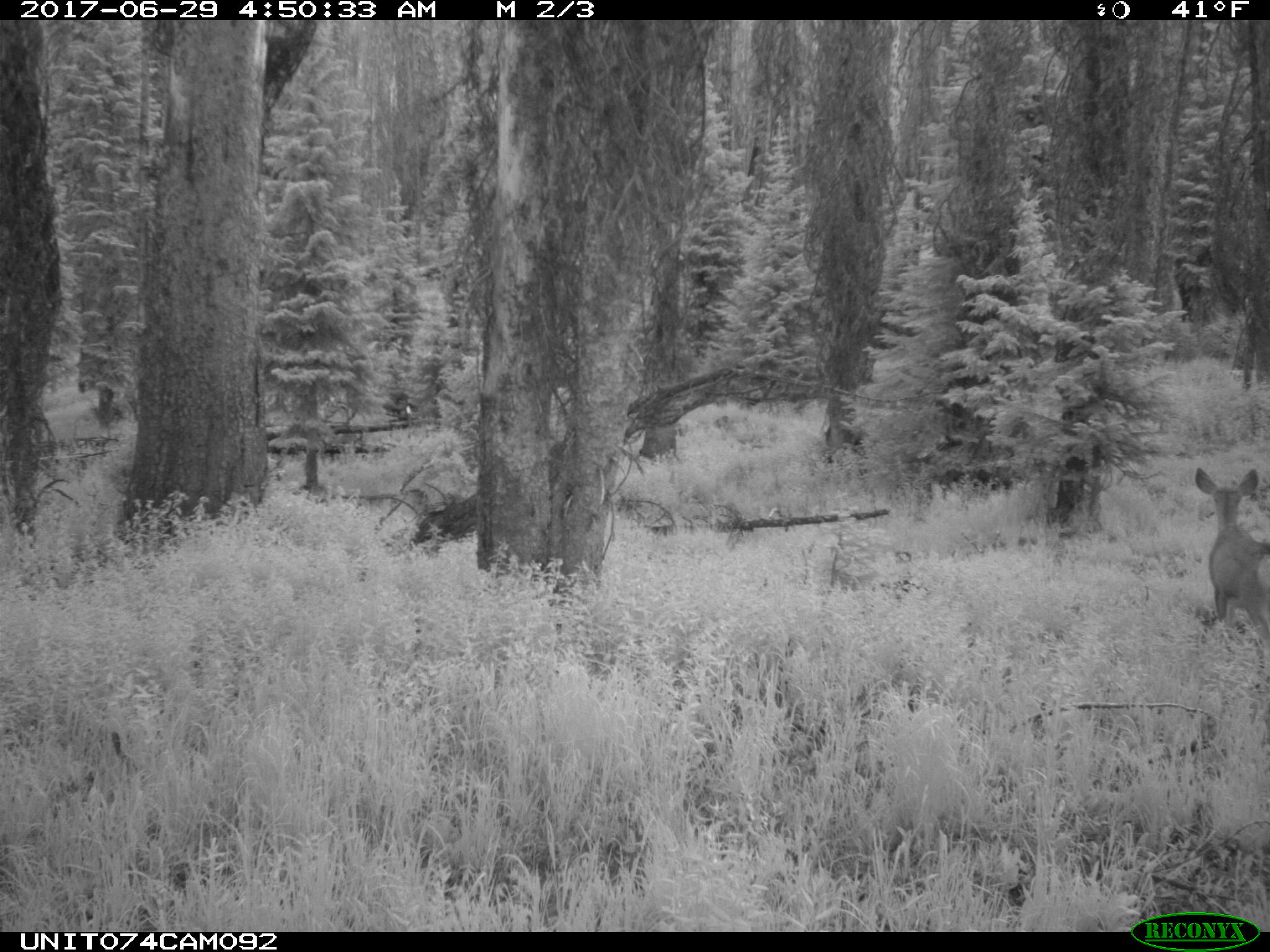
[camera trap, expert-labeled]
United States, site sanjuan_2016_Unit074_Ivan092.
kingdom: Animalia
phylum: Chordata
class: Mammalia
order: Artiodactyla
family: Cervidae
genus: Odocoileus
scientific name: Odocoileus hemionus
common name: mule deer